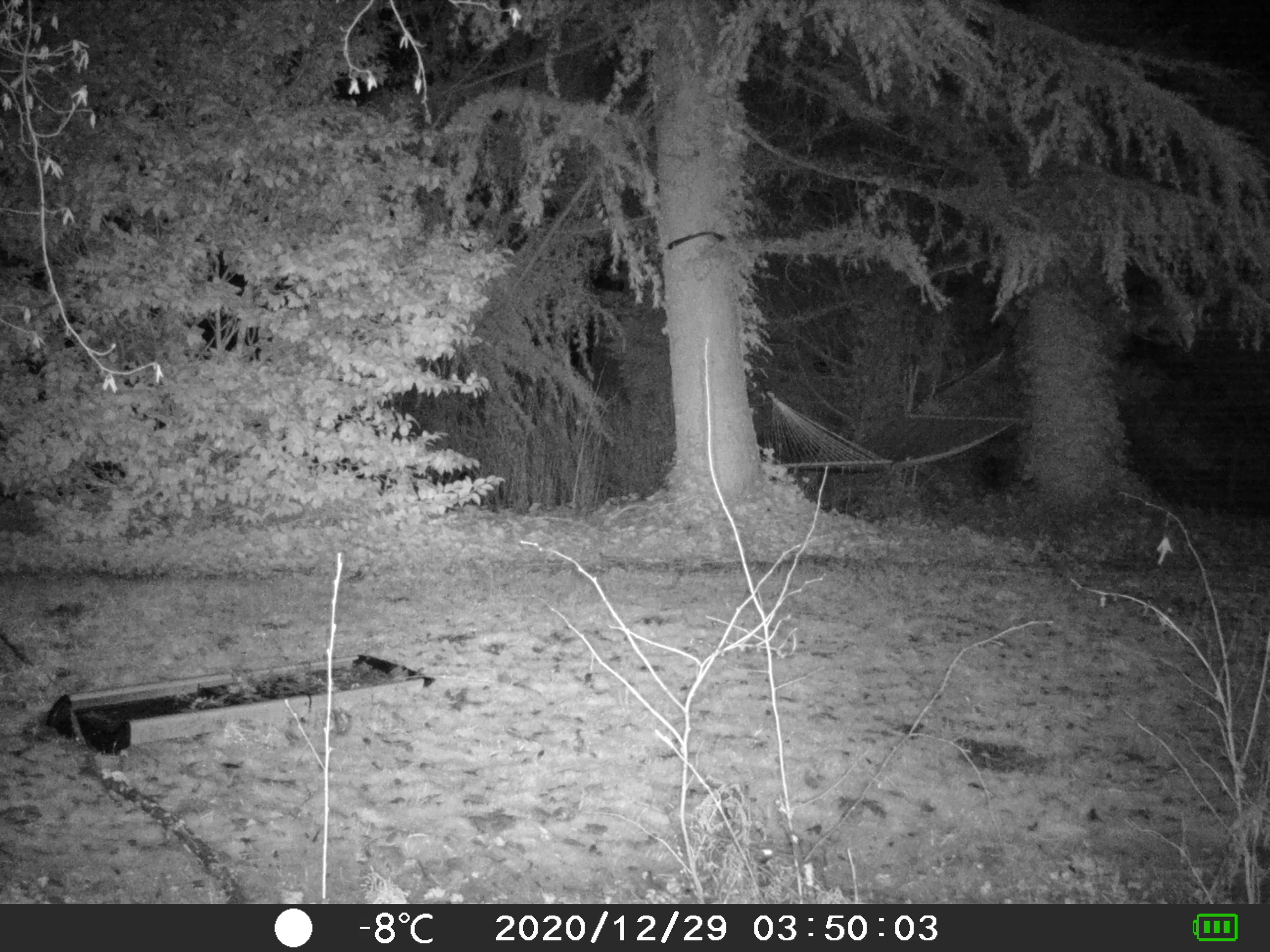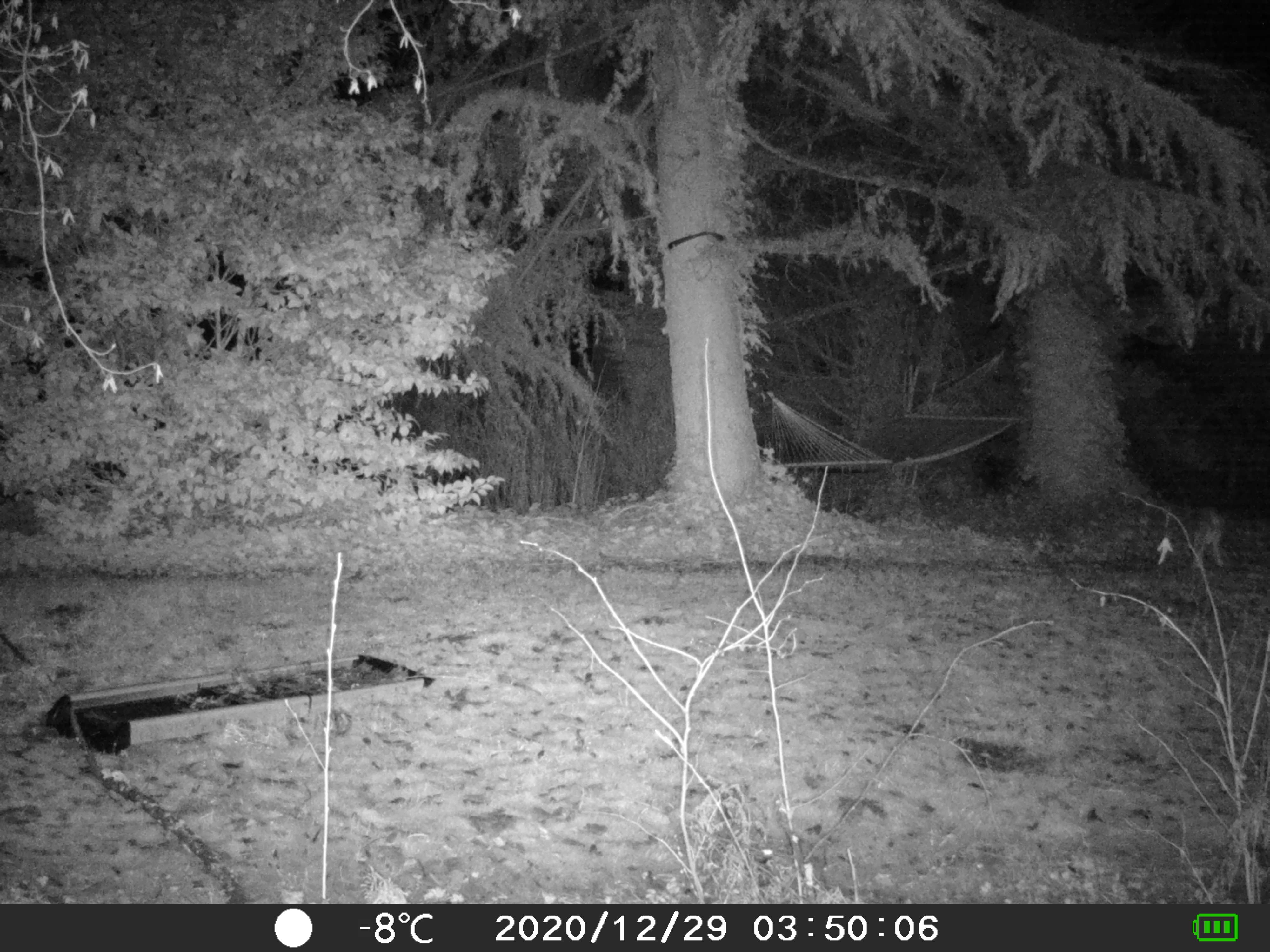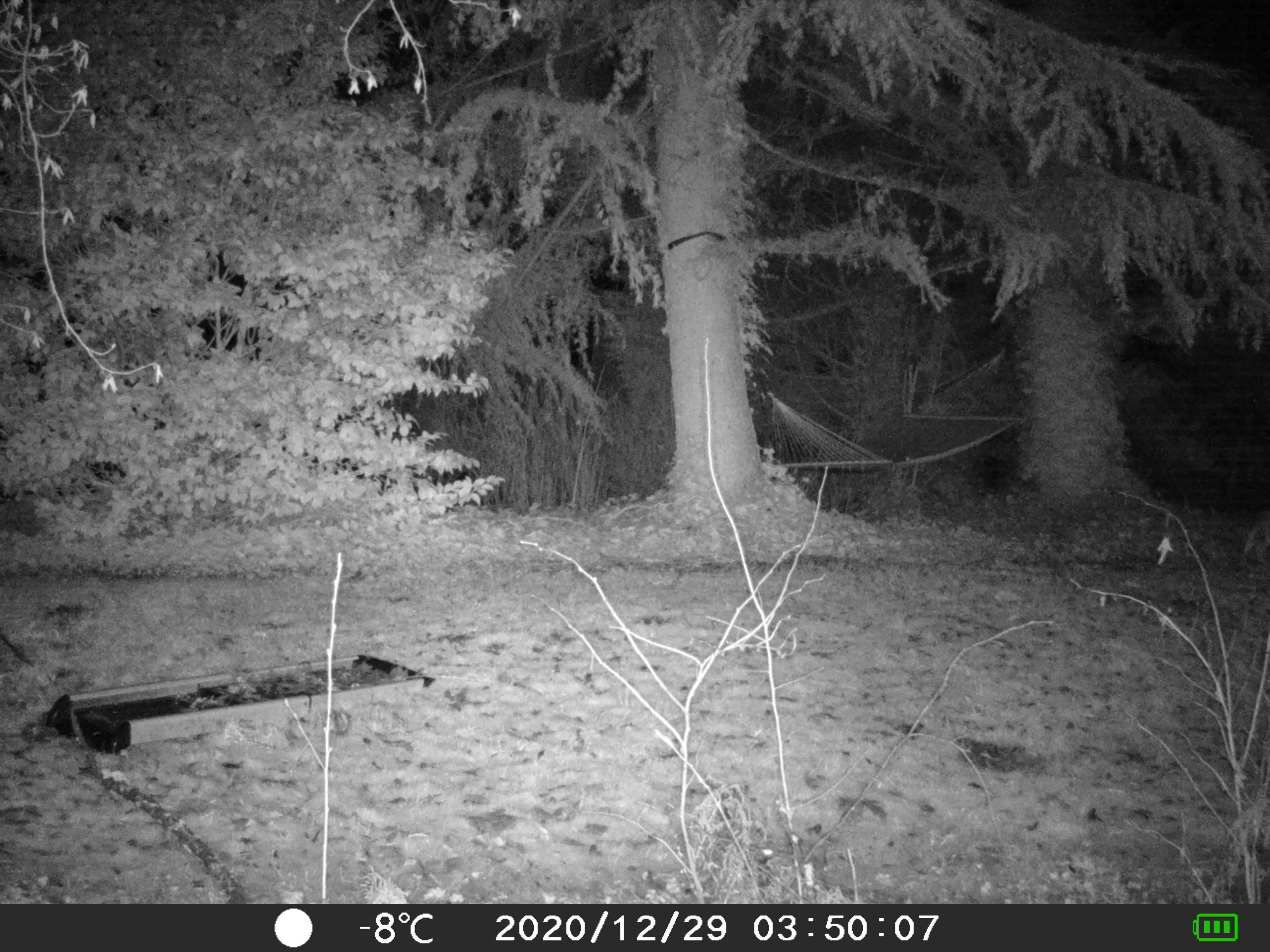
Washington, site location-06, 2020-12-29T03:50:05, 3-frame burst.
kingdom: Animalia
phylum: Chordata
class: Mammalia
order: Carnivora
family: Canidae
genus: Canis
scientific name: Canis latrans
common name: coyote